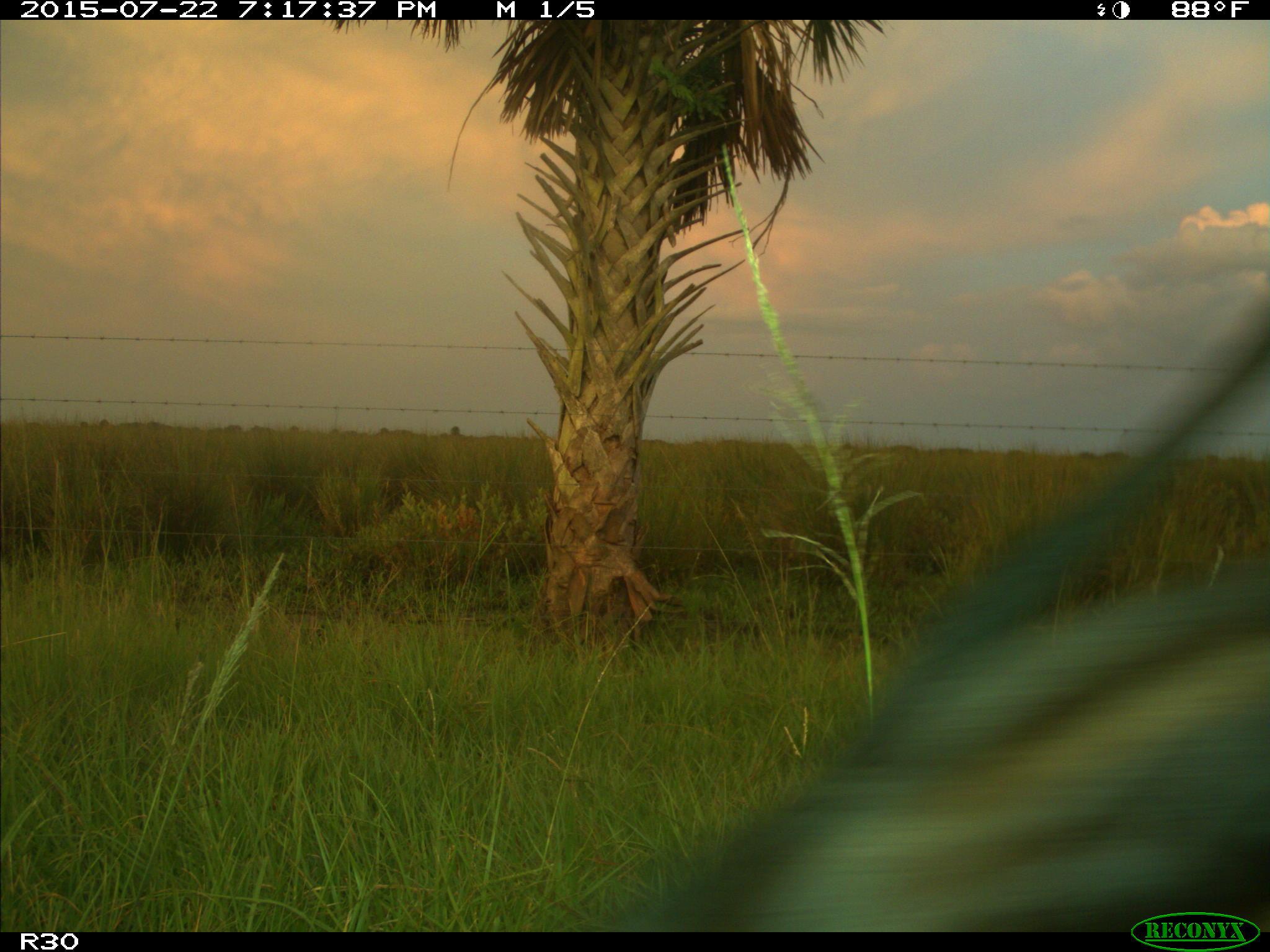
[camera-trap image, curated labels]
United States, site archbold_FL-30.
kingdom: Animalia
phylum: Chordata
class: Mammalia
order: Artiodactyla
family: Bovidae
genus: Bos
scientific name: Bos taurus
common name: domestic cow